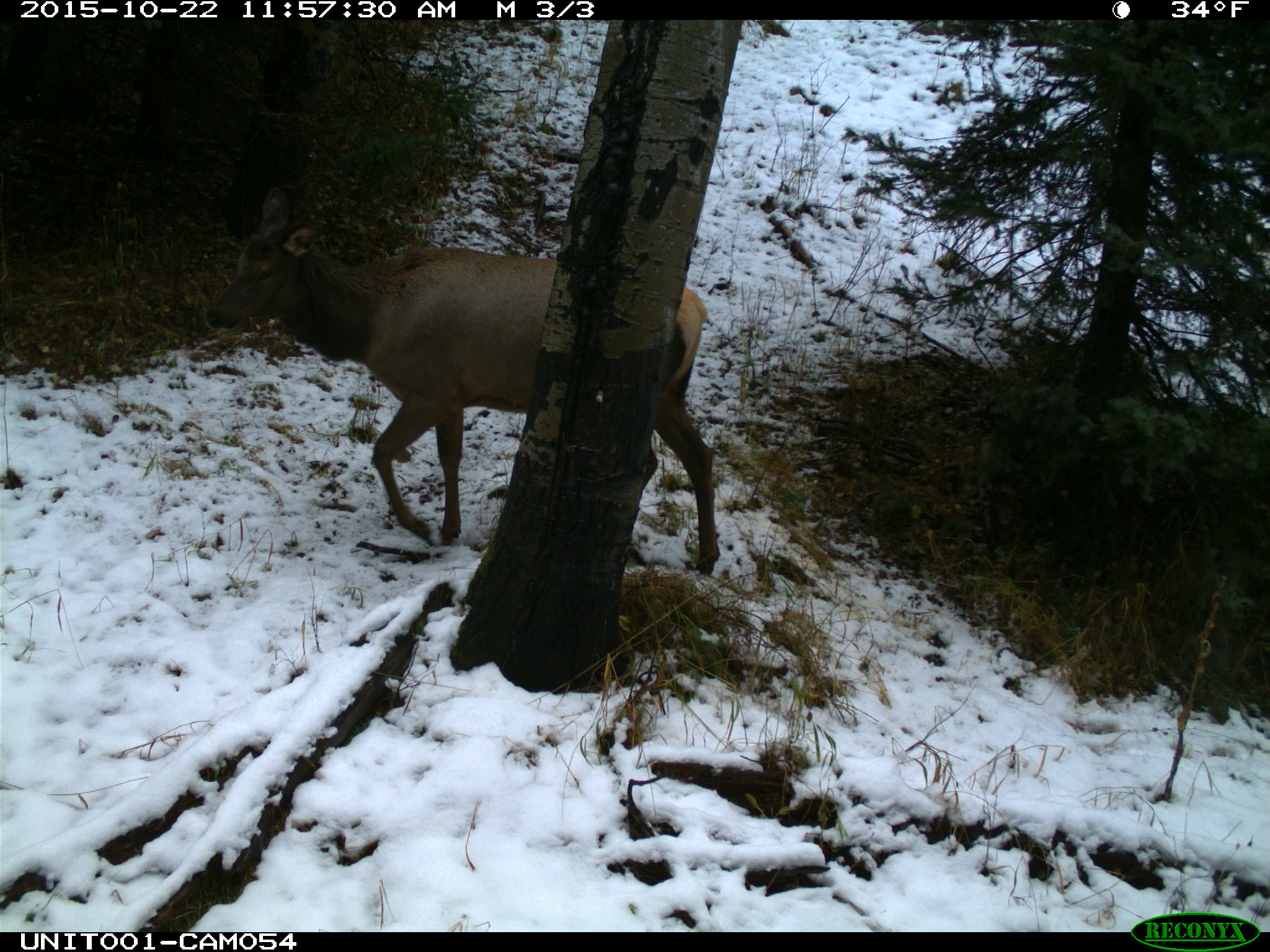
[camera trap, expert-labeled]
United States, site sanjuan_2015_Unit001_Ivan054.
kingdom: Animalia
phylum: Chordata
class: Mammalia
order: Artiodactyla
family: Cervidae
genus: Cervus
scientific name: Cervus elaphus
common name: red deer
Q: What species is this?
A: Cervus elaphus (red deer).